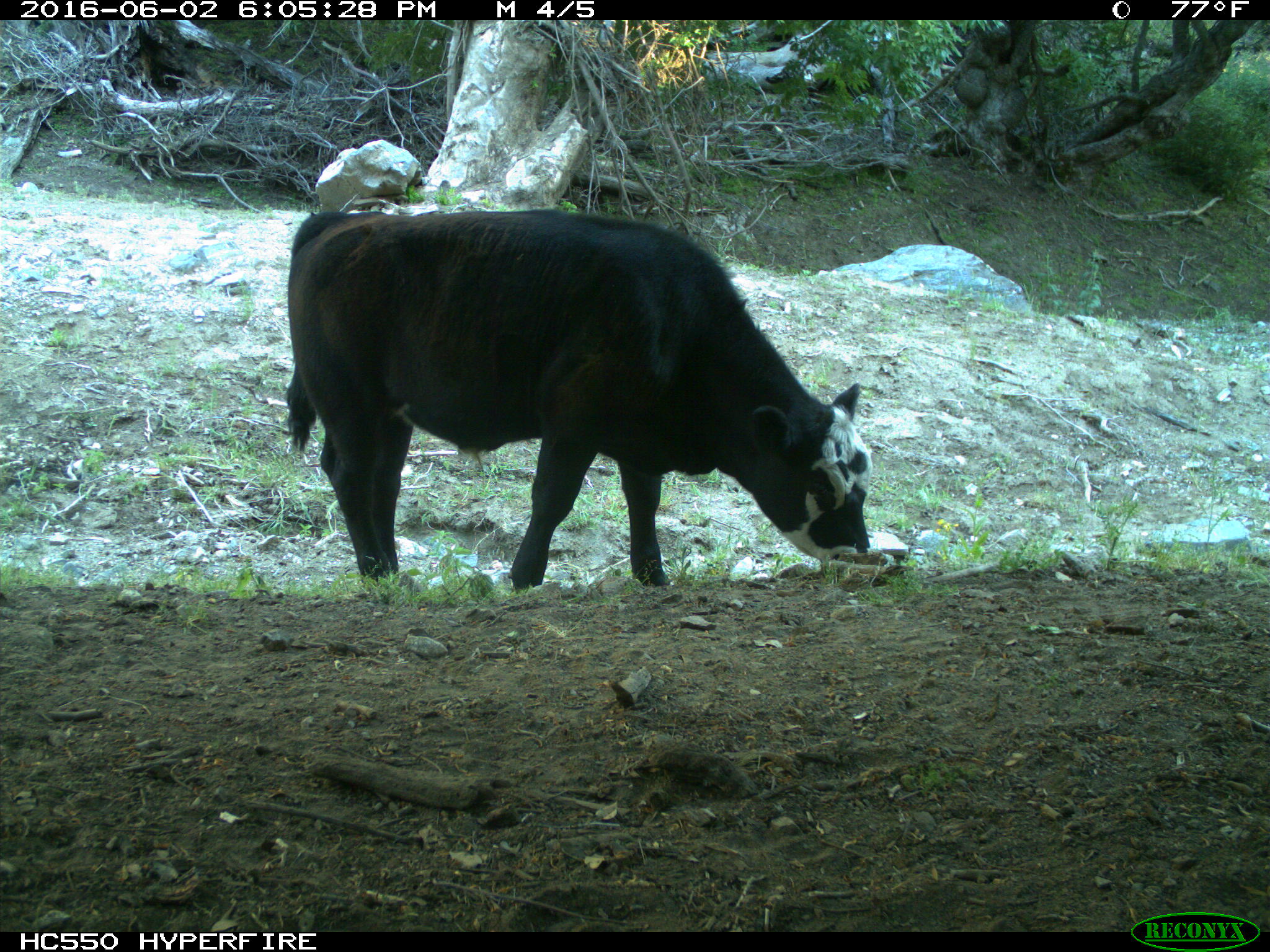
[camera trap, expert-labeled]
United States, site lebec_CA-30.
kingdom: Animalia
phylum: Chordata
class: Mammalia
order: Artiodactyla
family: Bovidae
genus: Bos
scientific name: Bos taurus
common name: domestic cow